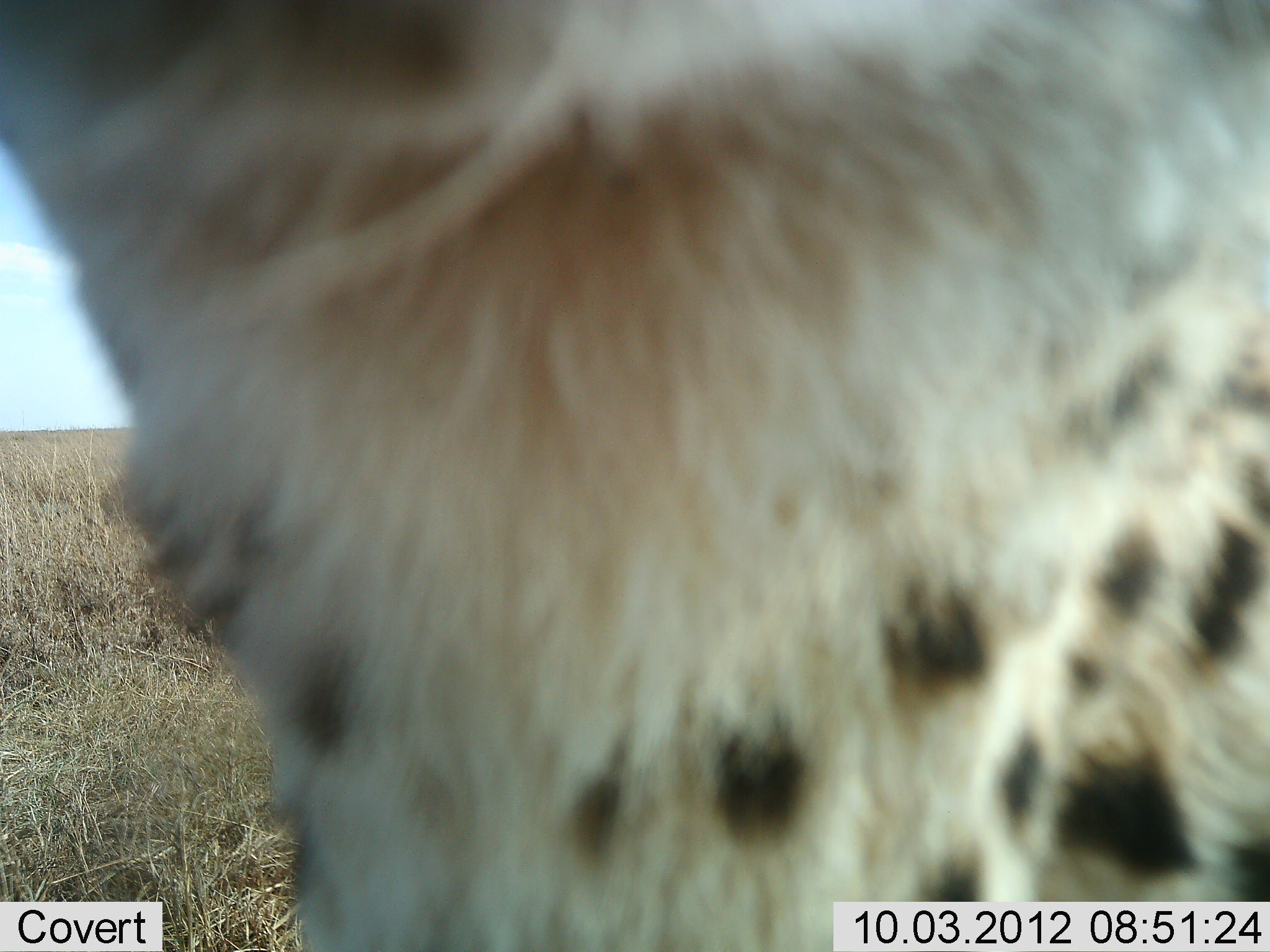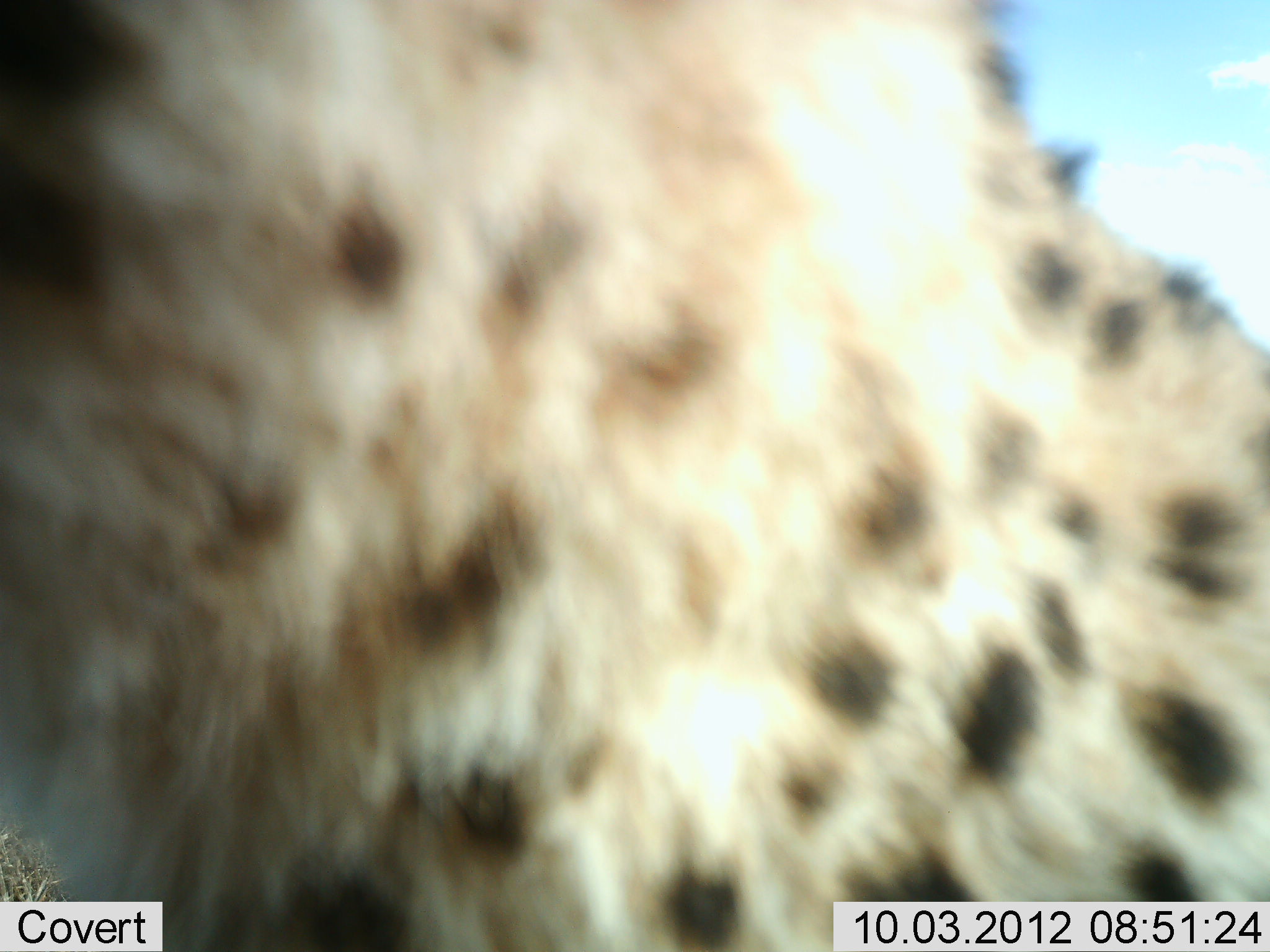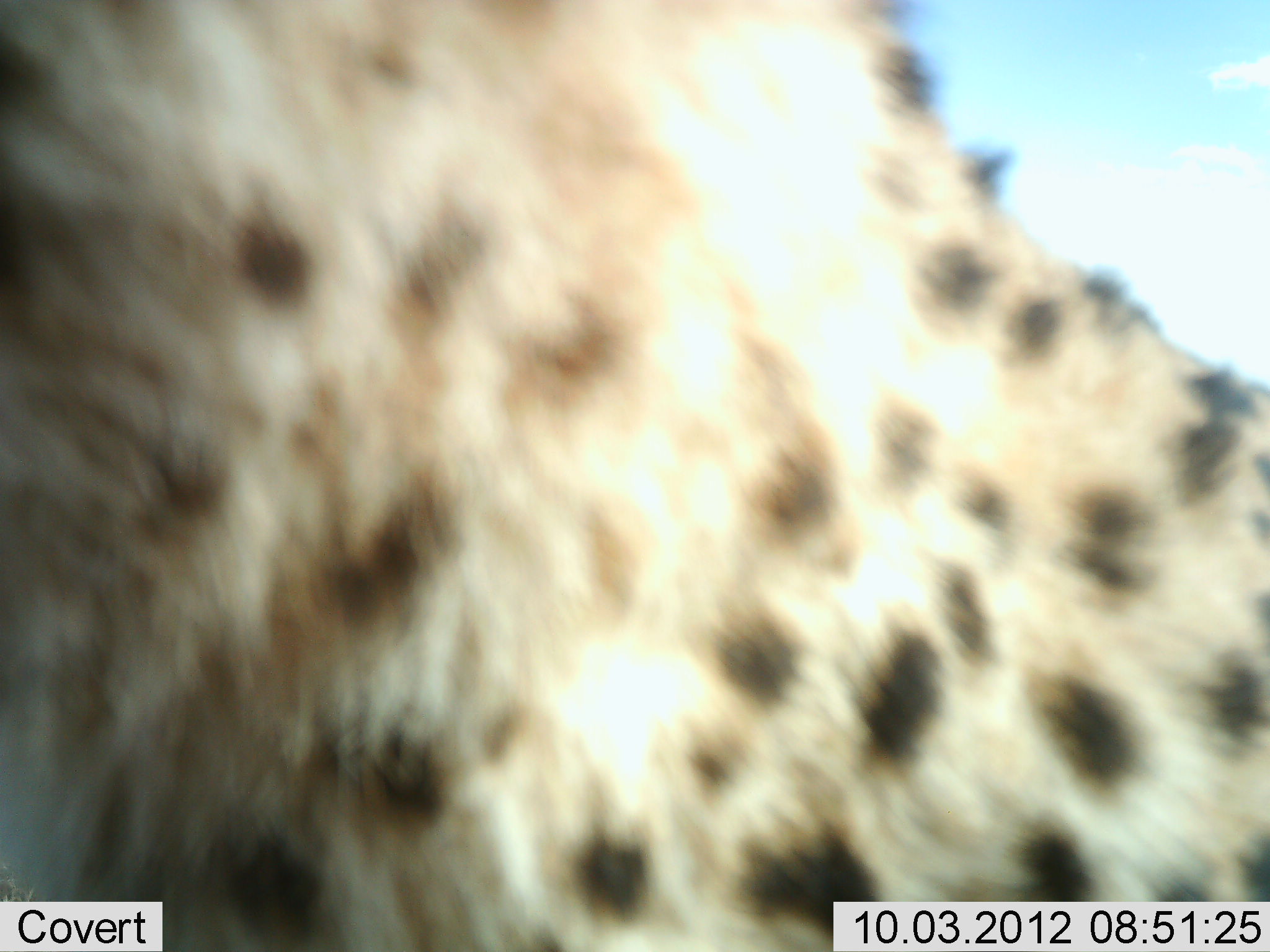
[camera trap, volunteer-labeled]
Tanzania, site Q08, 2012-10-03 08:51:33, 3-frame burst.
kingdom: Animalia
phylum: Chordata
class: Mammalia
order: Carnivora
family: Felidae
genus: Acinonyx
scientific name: Acinonyx jubatus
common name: cheetah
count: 1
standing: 90%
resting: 10%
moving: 0%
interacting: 0%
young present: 0%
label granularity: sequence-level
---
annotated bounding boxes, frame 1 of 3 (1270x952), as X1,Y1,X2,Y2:
animal: 0,0,1269,951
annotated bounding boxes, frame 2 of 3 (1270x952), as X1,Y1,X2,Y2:
animal: 0,0,1269,951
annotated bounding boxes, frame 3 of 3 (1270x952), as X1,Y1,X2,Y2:
animal: 0,0,1269,951